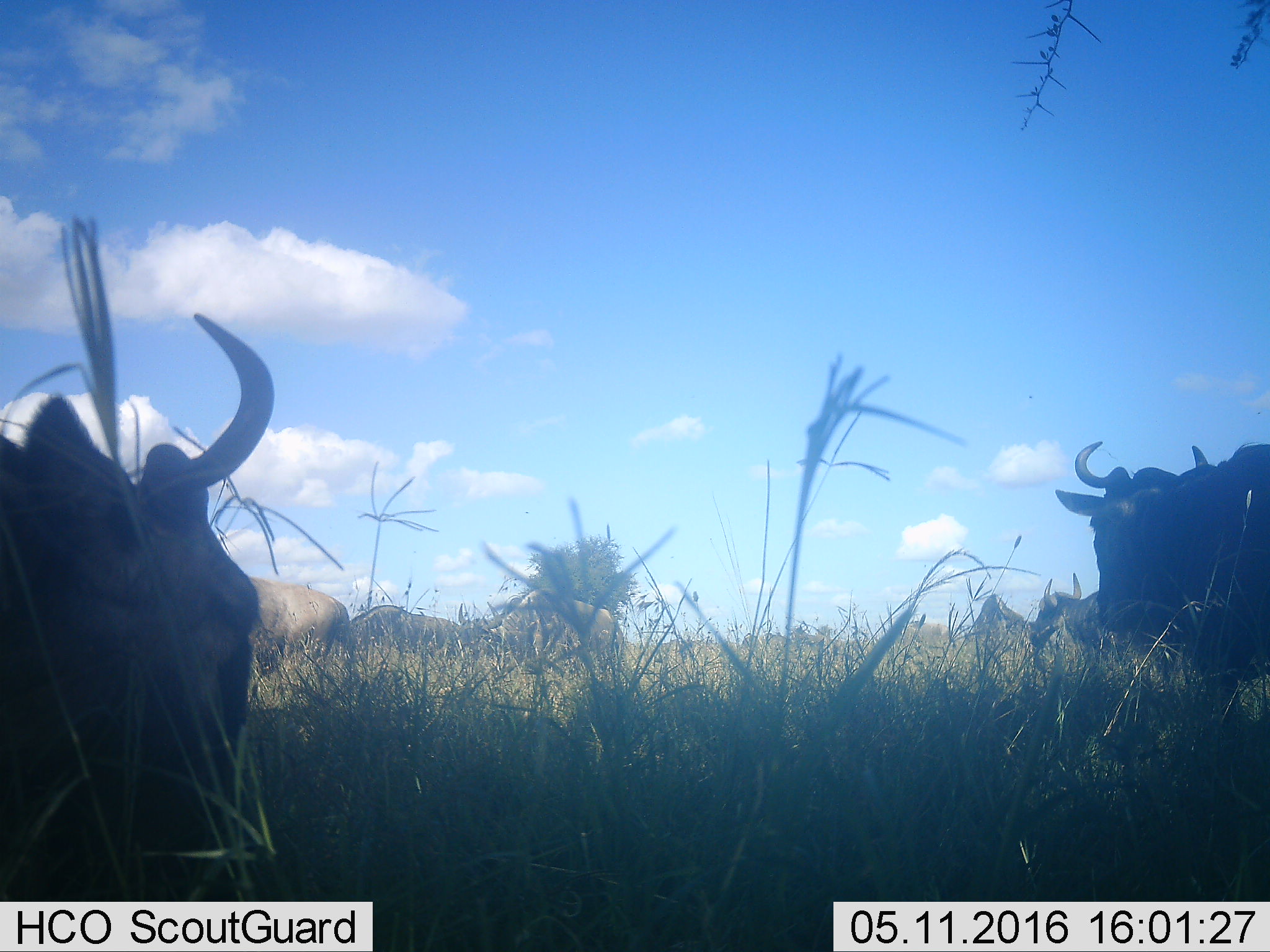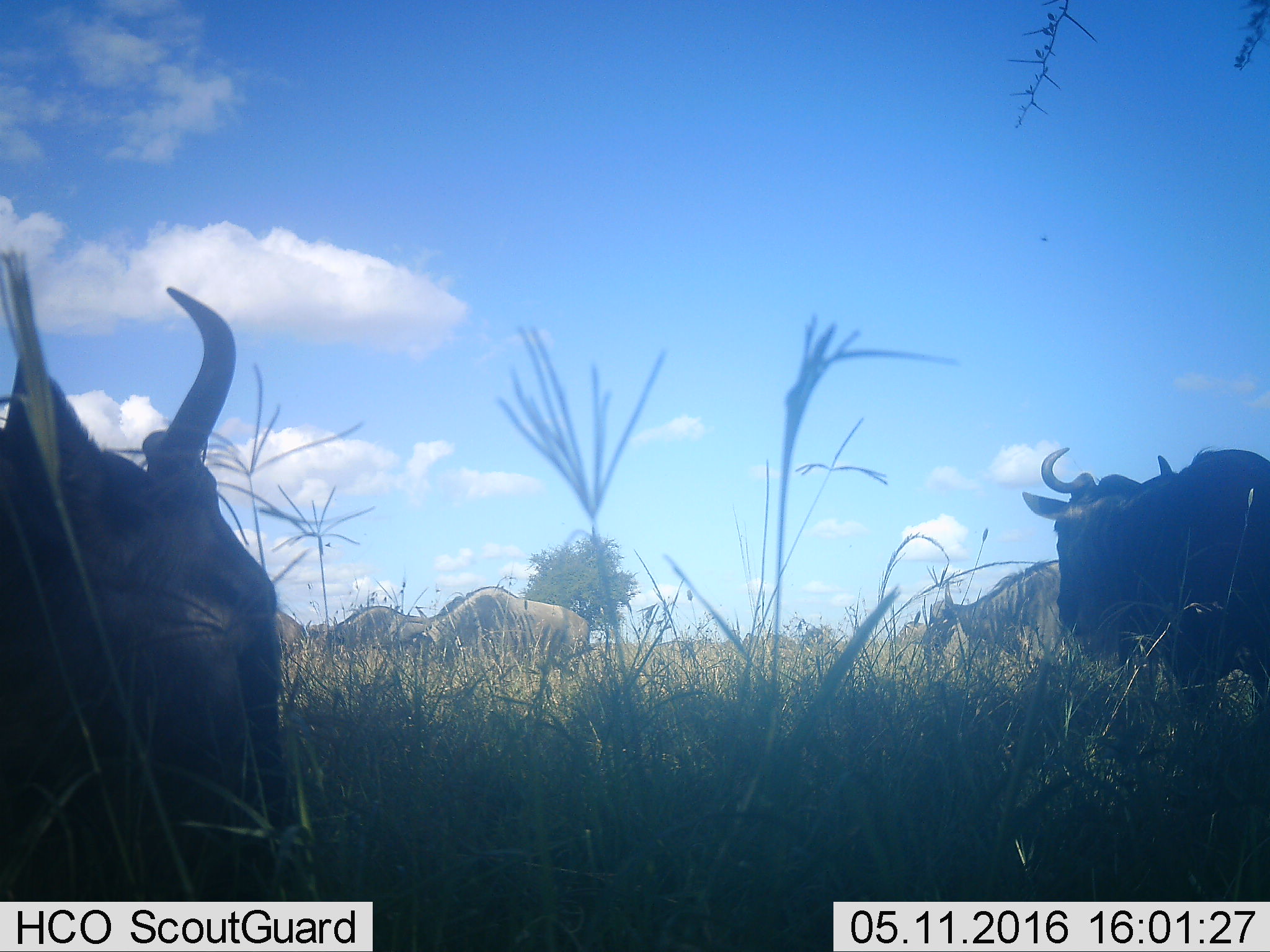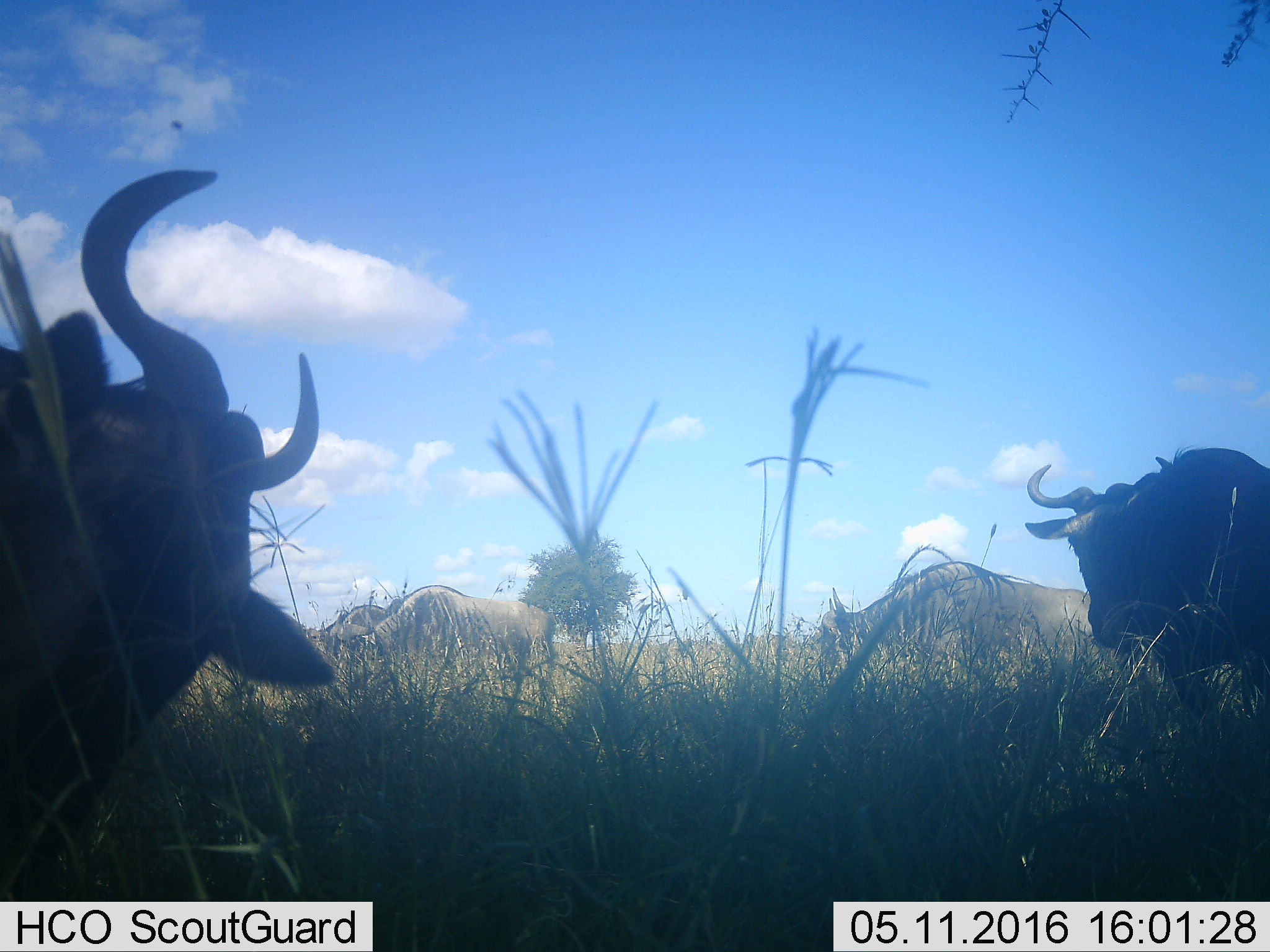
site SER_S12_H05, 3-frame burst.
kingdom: Animalia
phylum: Chordata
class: Mammalia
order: Artiodactyla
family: Bovidae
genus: Connochaetes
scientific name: Connochaetes taurinus taurinus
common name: blue wildebeest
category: wildebeestblue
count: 9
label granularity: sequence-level